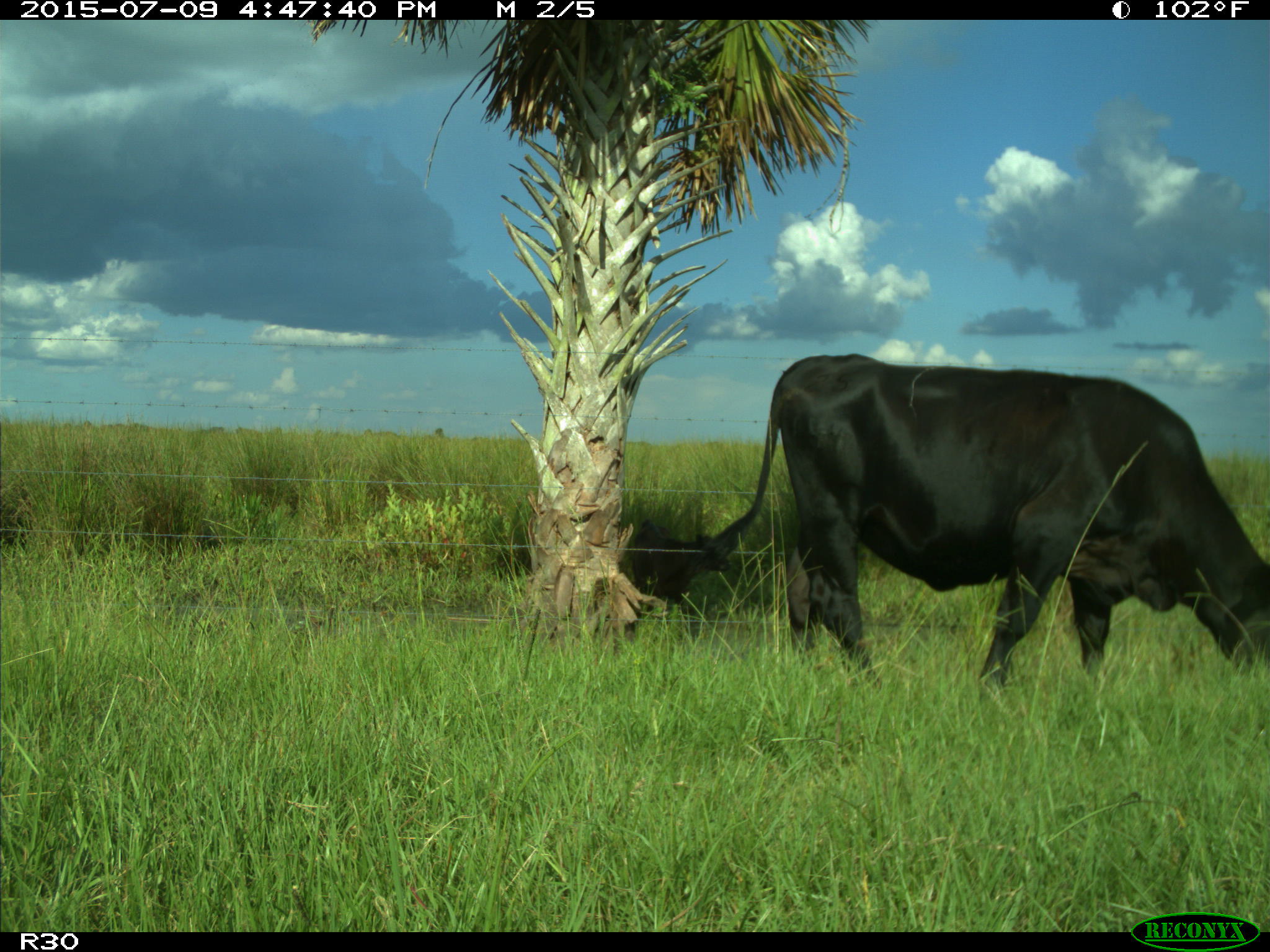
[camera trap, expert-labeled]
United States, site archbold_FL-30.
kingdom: Animalia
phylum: Chordata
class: Mammalia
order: Artiodactyla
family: Bovidae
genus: Bos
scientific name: Bos taurus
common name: domestic cow